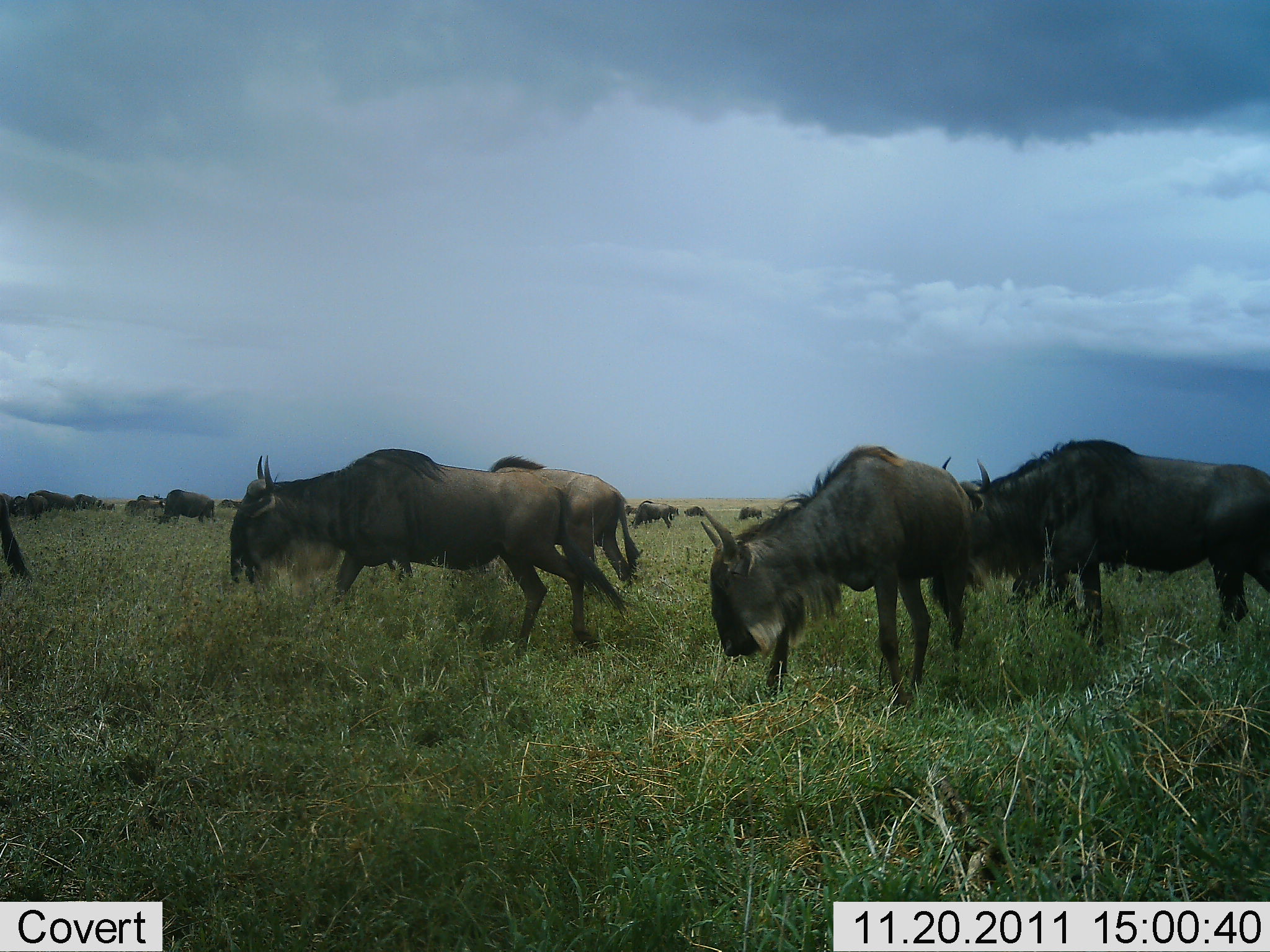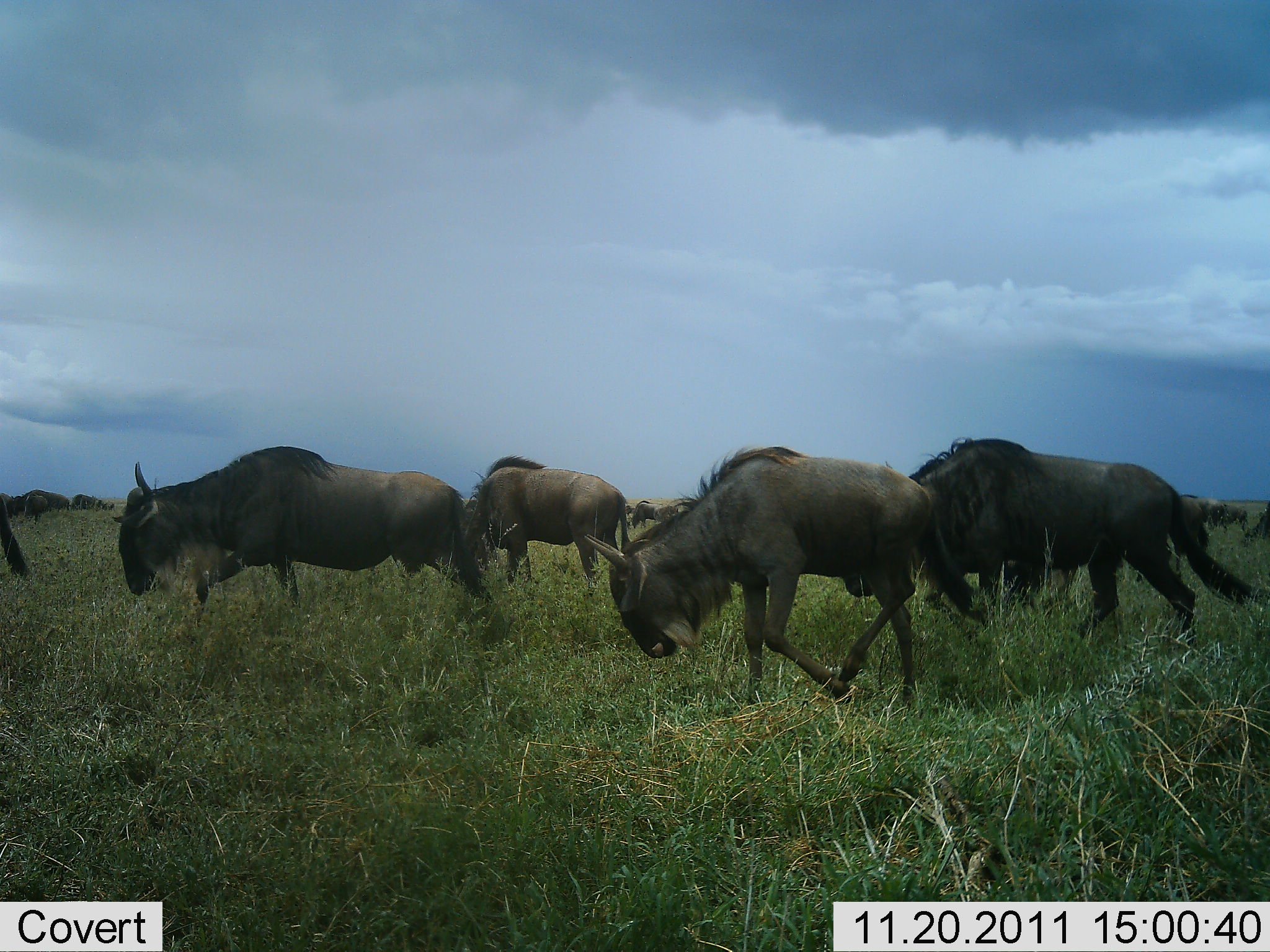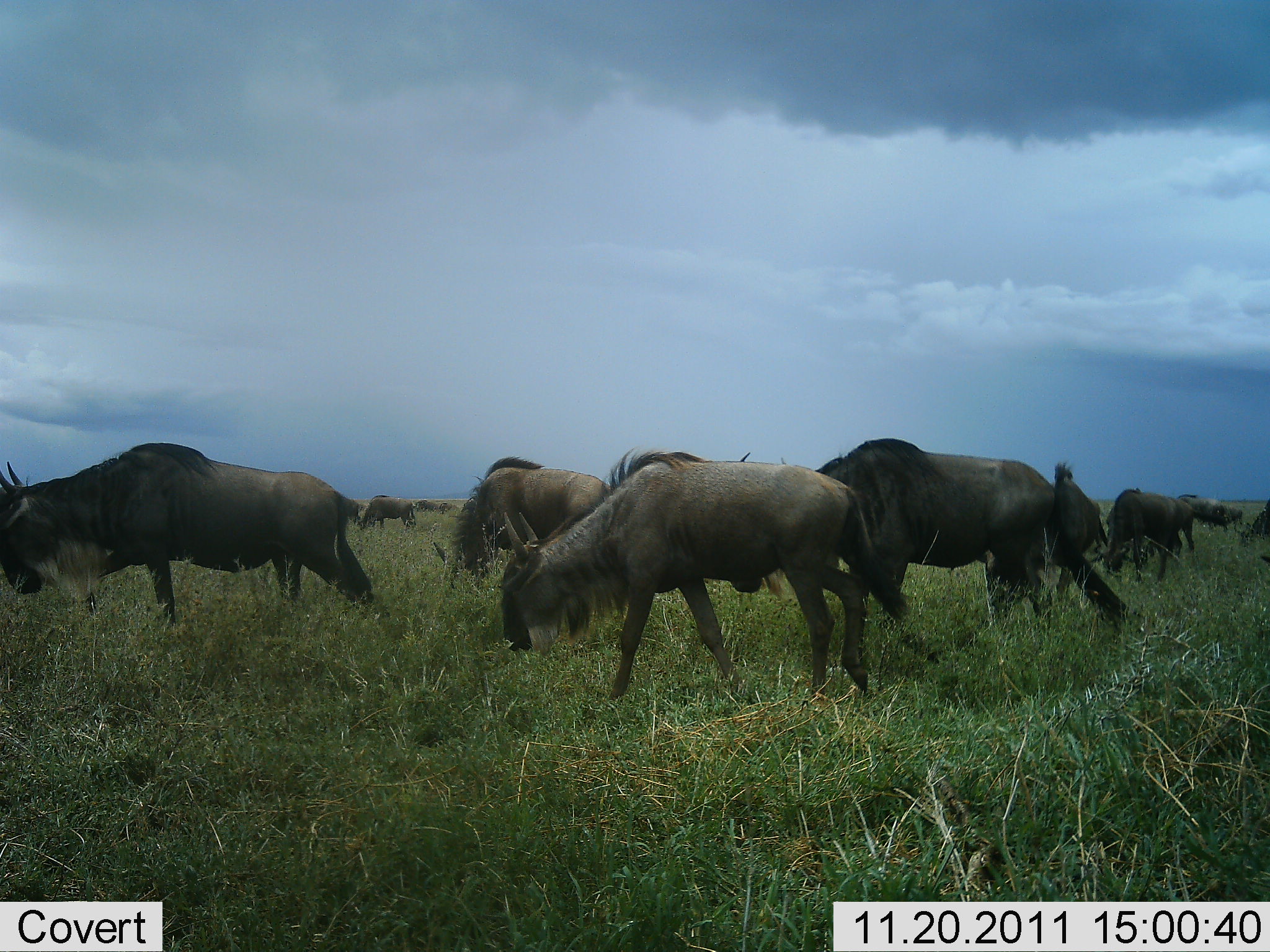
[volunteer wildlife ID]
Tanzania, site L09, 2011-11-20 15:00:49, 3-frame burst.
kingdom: Animalia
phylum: Chordata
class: Mammalia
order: Artiodactyla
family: Bovidae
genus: Connochaetes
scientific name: Connochaetes taurinus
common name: blue wildebeest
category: wildebeest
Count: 11-50.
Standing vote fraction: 13%.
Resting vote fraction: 0%.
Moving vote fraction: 100%.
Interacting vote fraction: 7%.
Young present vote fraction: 0%.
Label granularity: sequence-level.